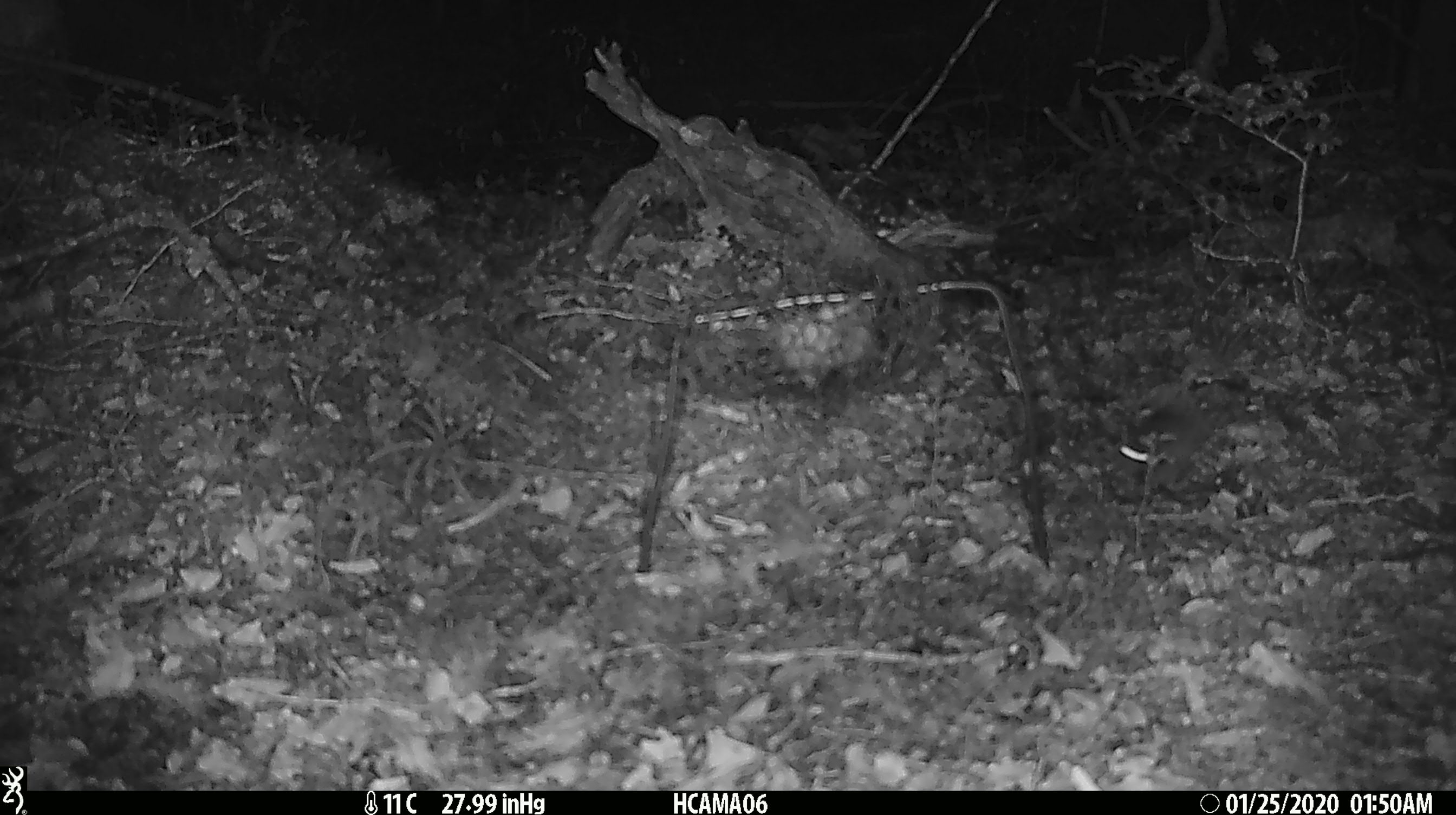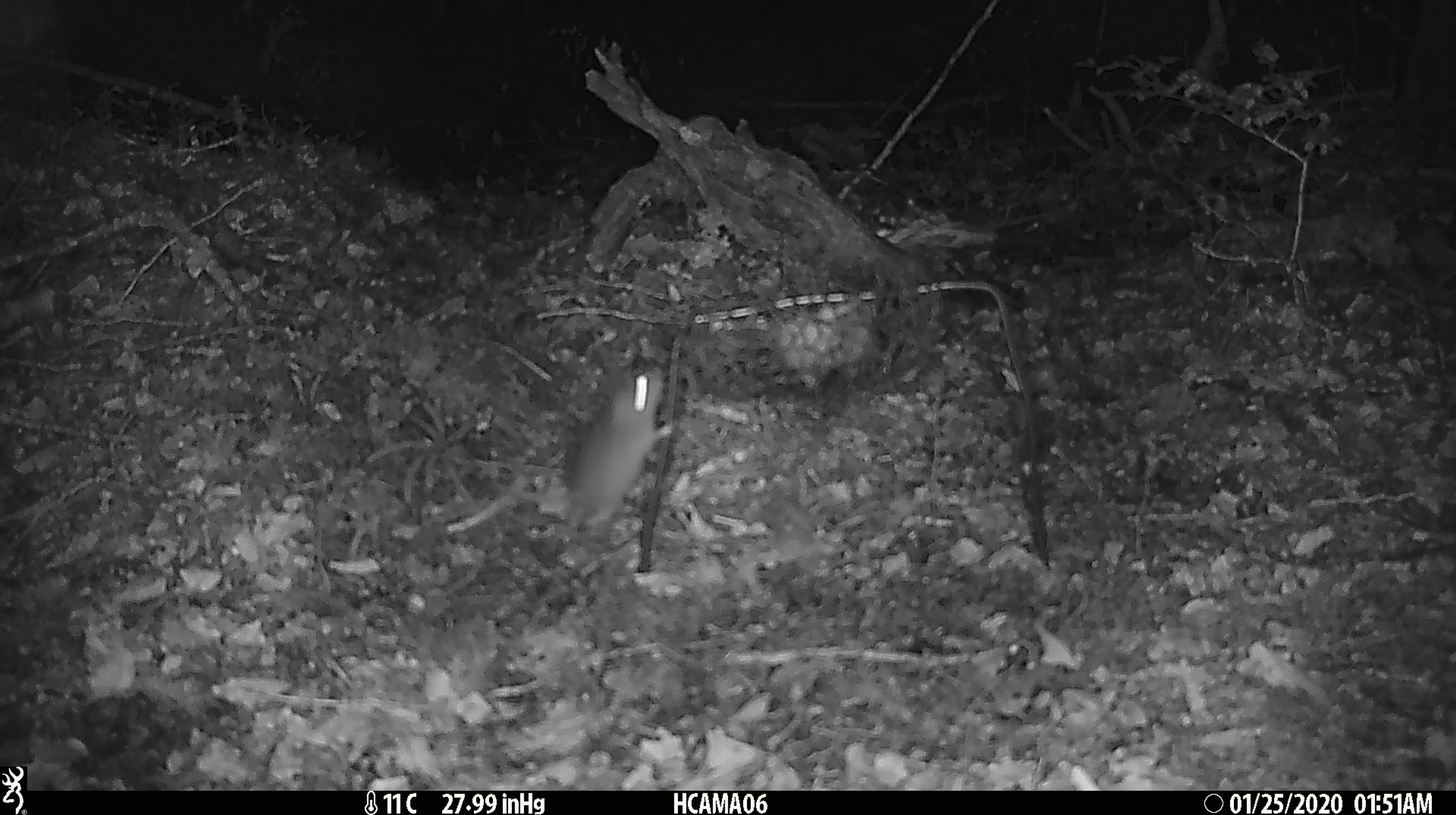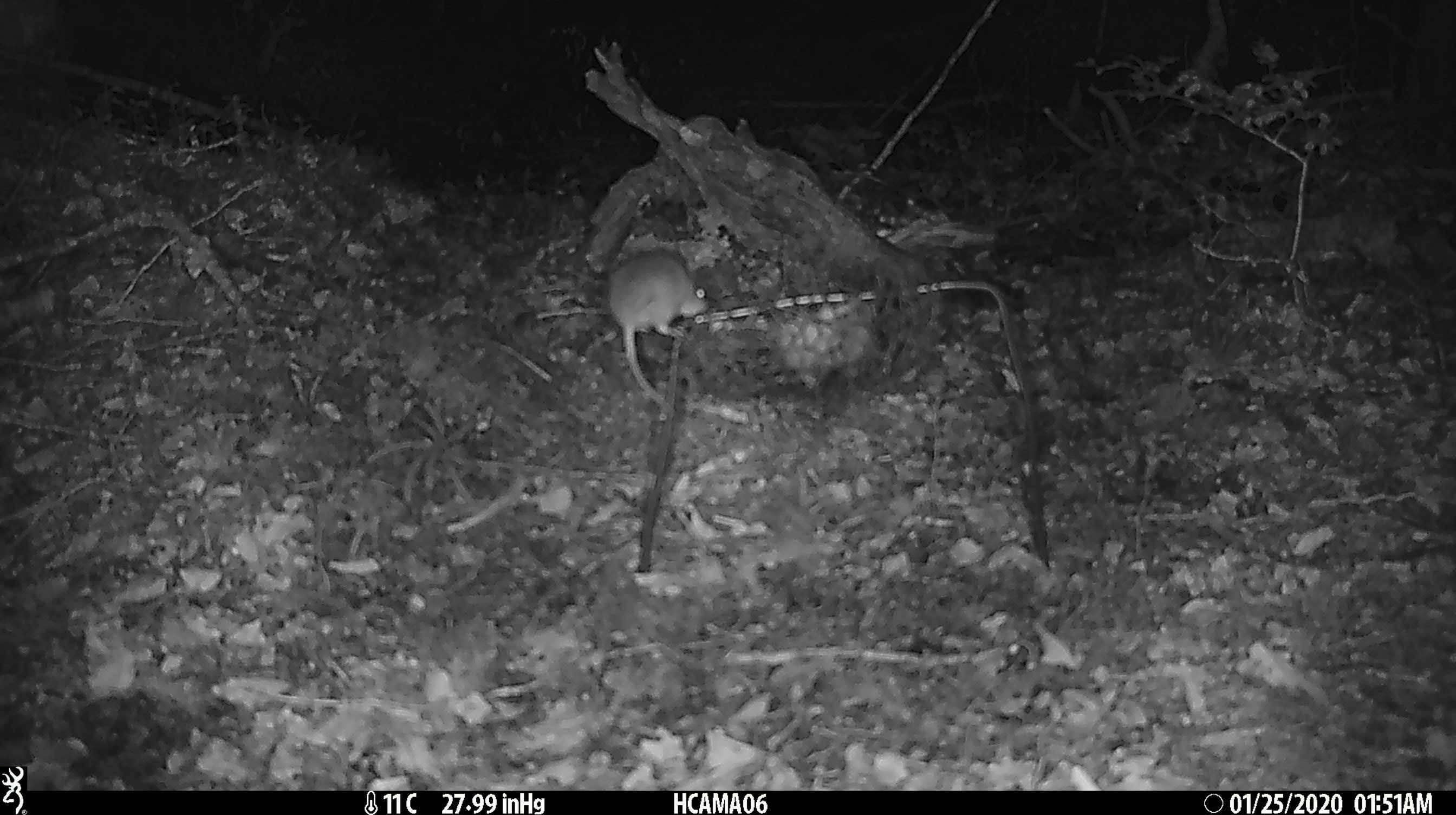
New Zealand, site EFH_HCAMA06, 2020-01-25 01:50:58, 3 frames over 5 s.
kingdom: Animalia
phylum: Chordata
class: Mammalia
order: Rodentia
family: Muridae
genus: Mus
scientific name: Mus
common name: mouse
Mouse (Mus).